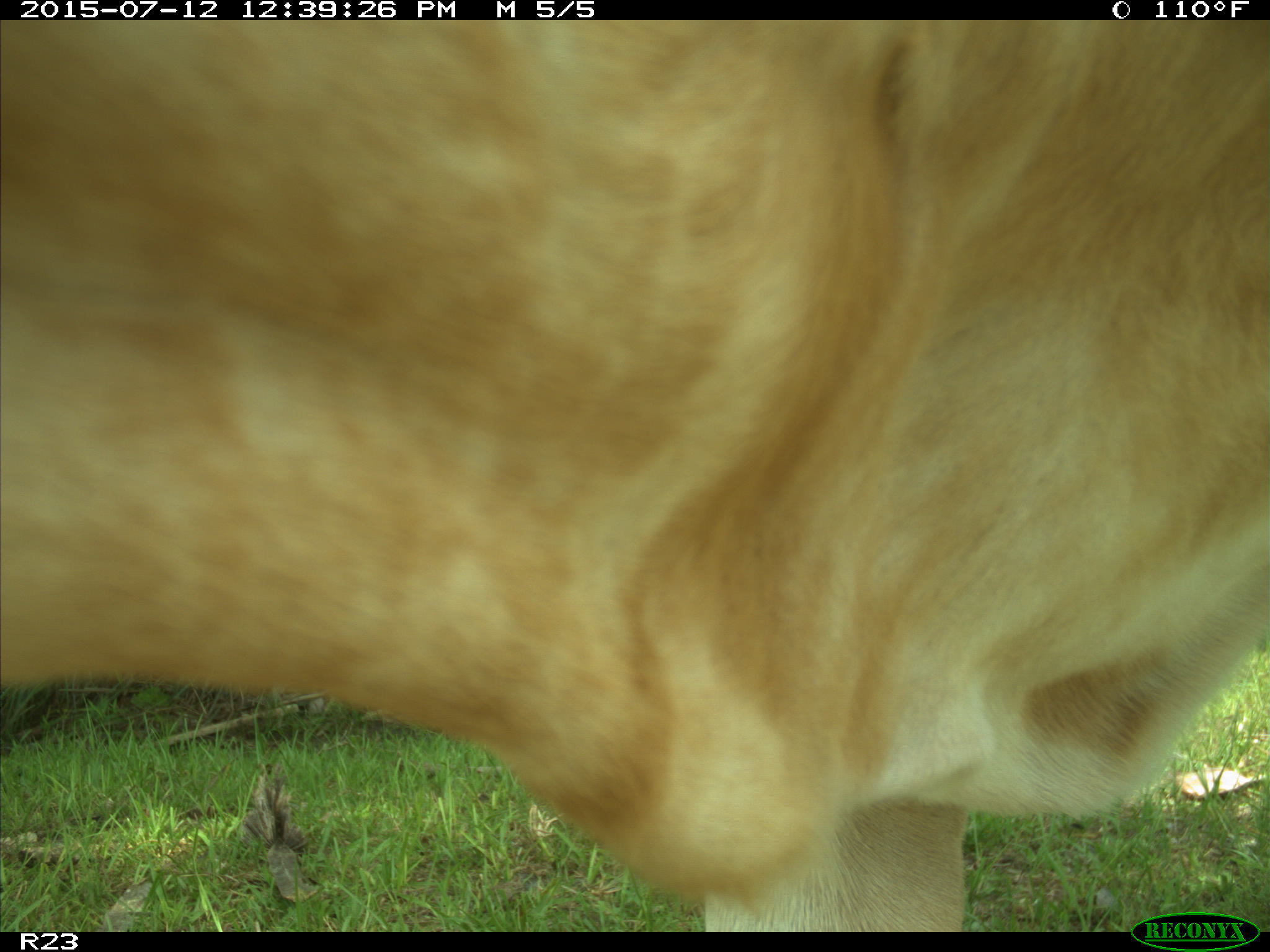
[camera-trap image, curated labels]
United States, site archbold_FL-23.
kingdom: Animalia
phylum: Chordata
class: Mammalia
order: Artiodactyla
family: Bovidae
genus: Bos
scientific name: Bos taurus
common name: domestic cow